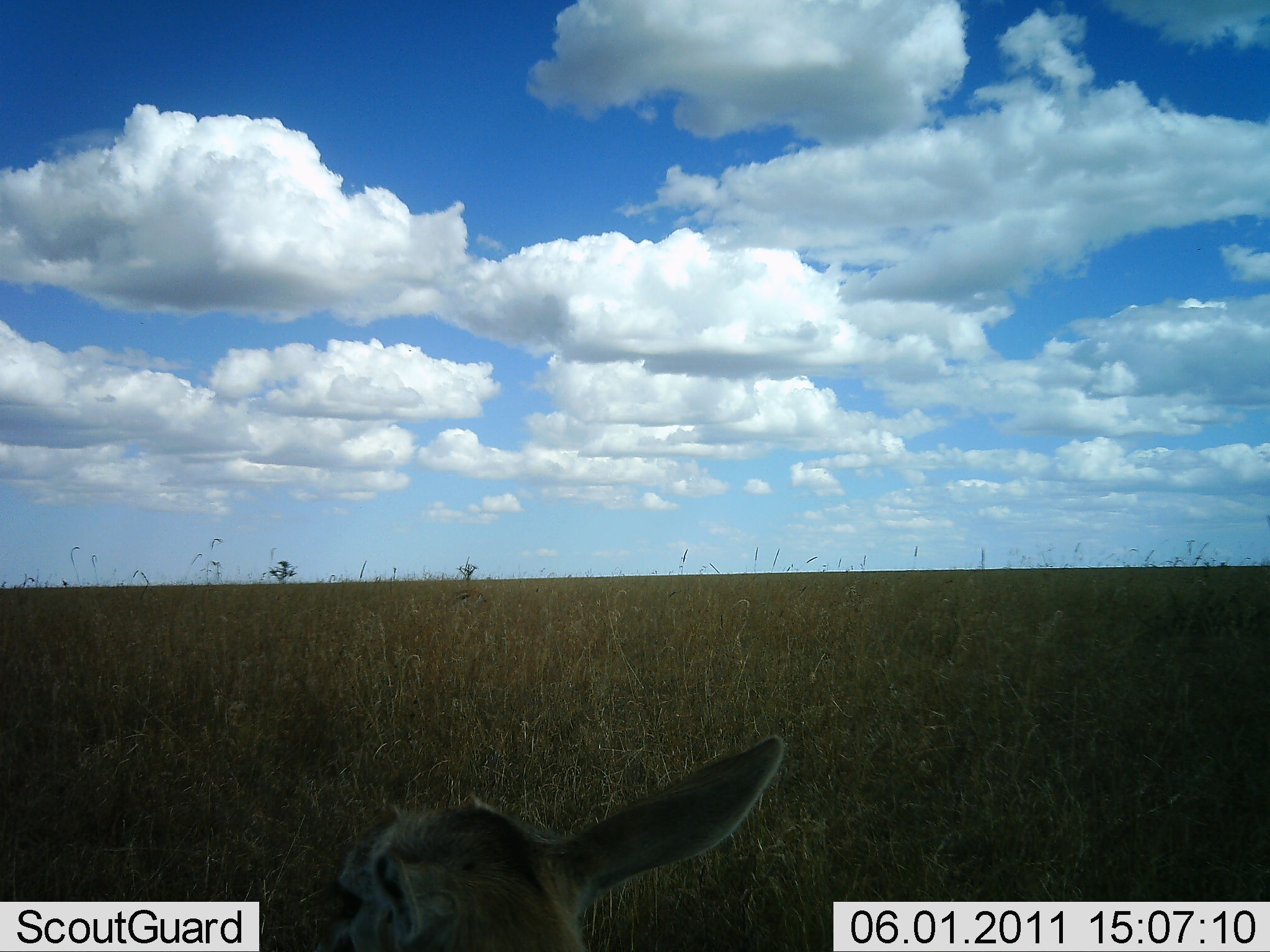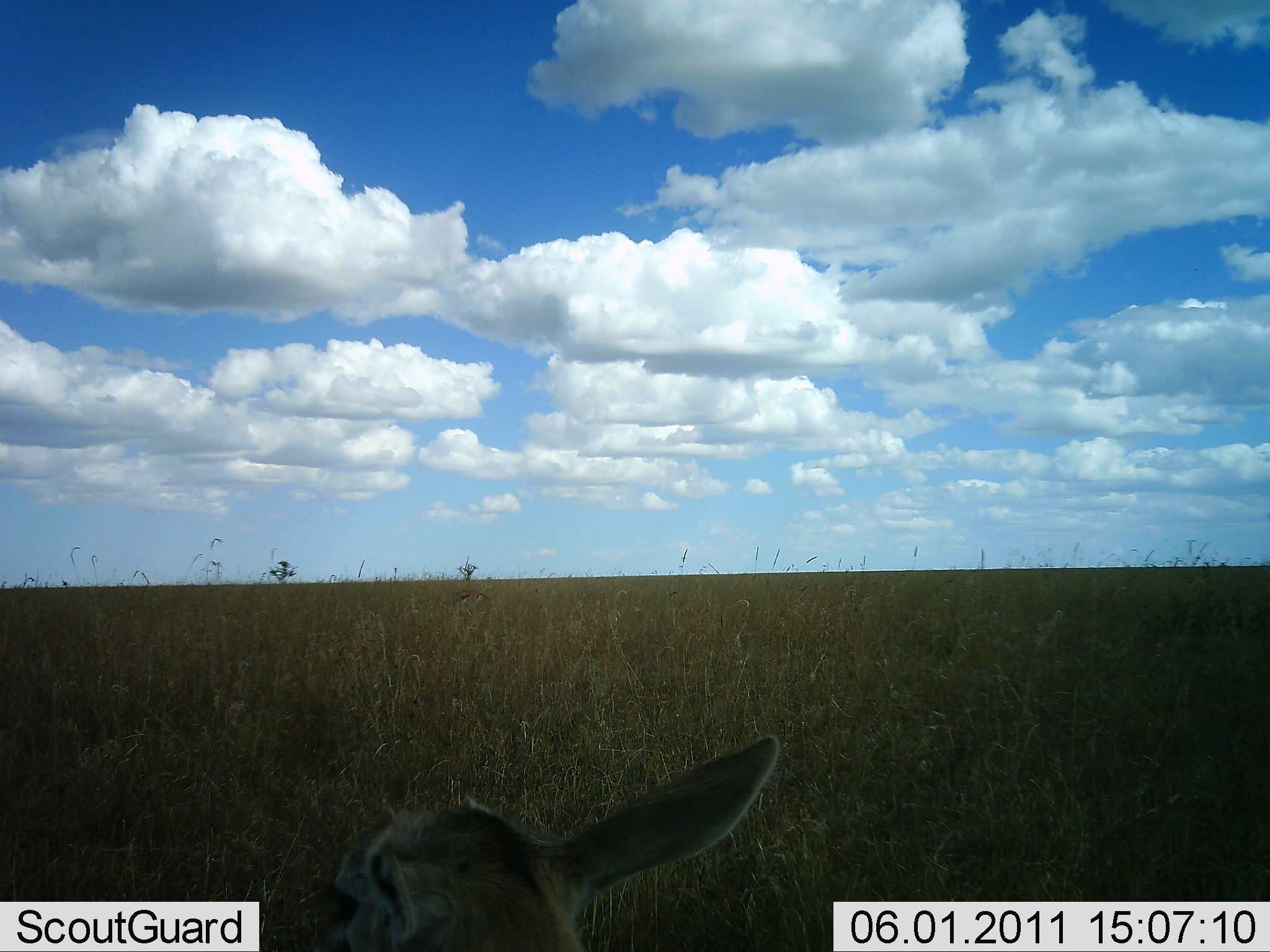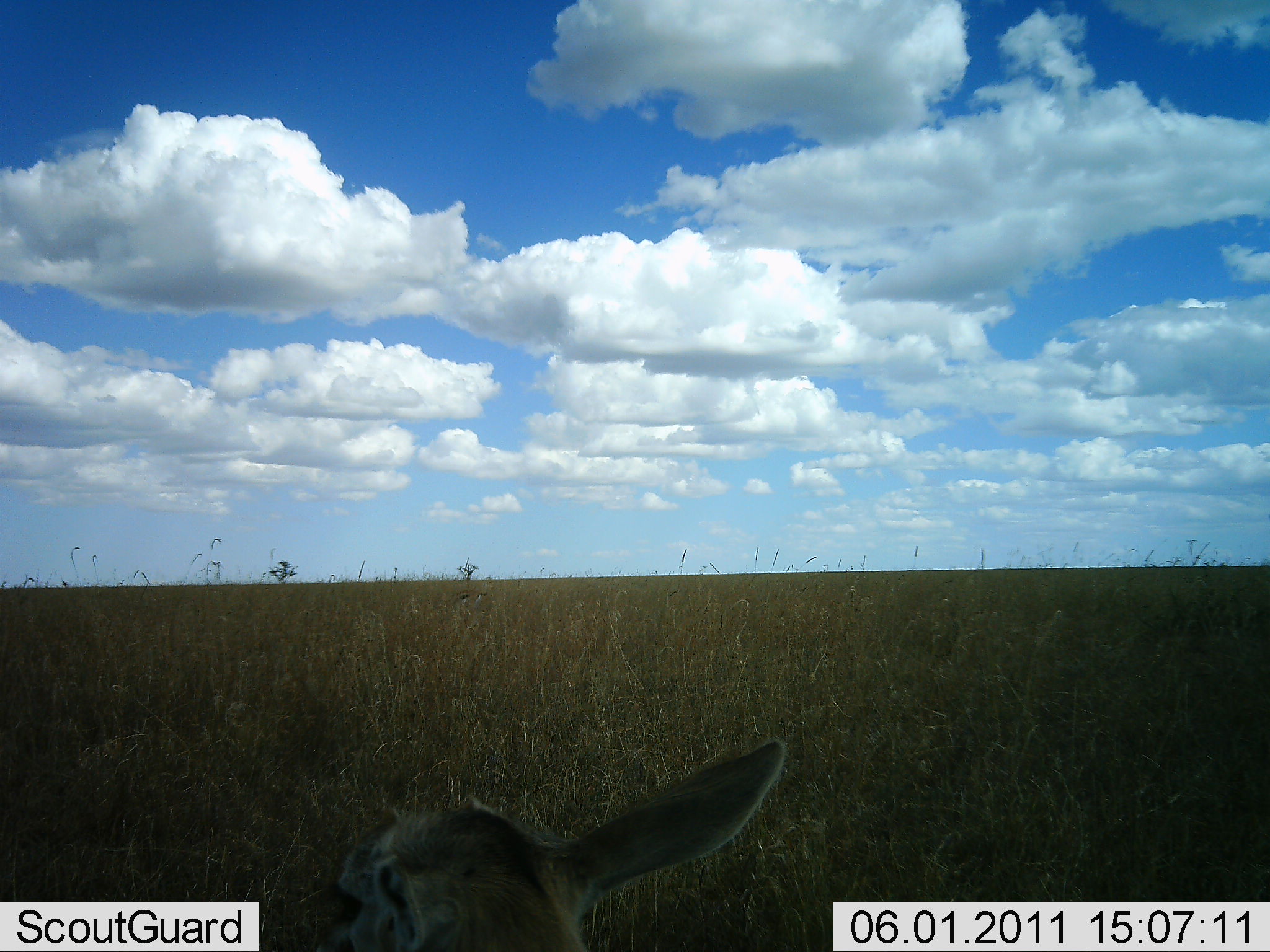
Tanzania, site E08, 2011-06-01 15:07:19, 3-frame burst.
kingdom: Animalia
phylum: Chordata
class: Mammalia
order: Lagomorpha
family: Leporidae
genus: Lepus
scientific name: Lepus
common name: hare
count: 1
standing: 67%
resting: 17%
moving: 0%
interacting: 0%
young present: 0%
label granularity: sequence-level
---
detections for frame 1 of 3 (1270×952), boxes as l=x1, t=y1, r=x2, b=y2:
animal: l=335, t=735, r=787, b=952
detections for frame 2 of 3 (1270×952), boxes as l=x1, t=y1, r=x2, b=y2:
animal: l=335, t=735, r=787, b=952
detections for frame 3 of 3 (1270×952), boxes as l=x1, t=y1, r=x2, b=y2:
animal: l=335, t=735, r=787, b=952